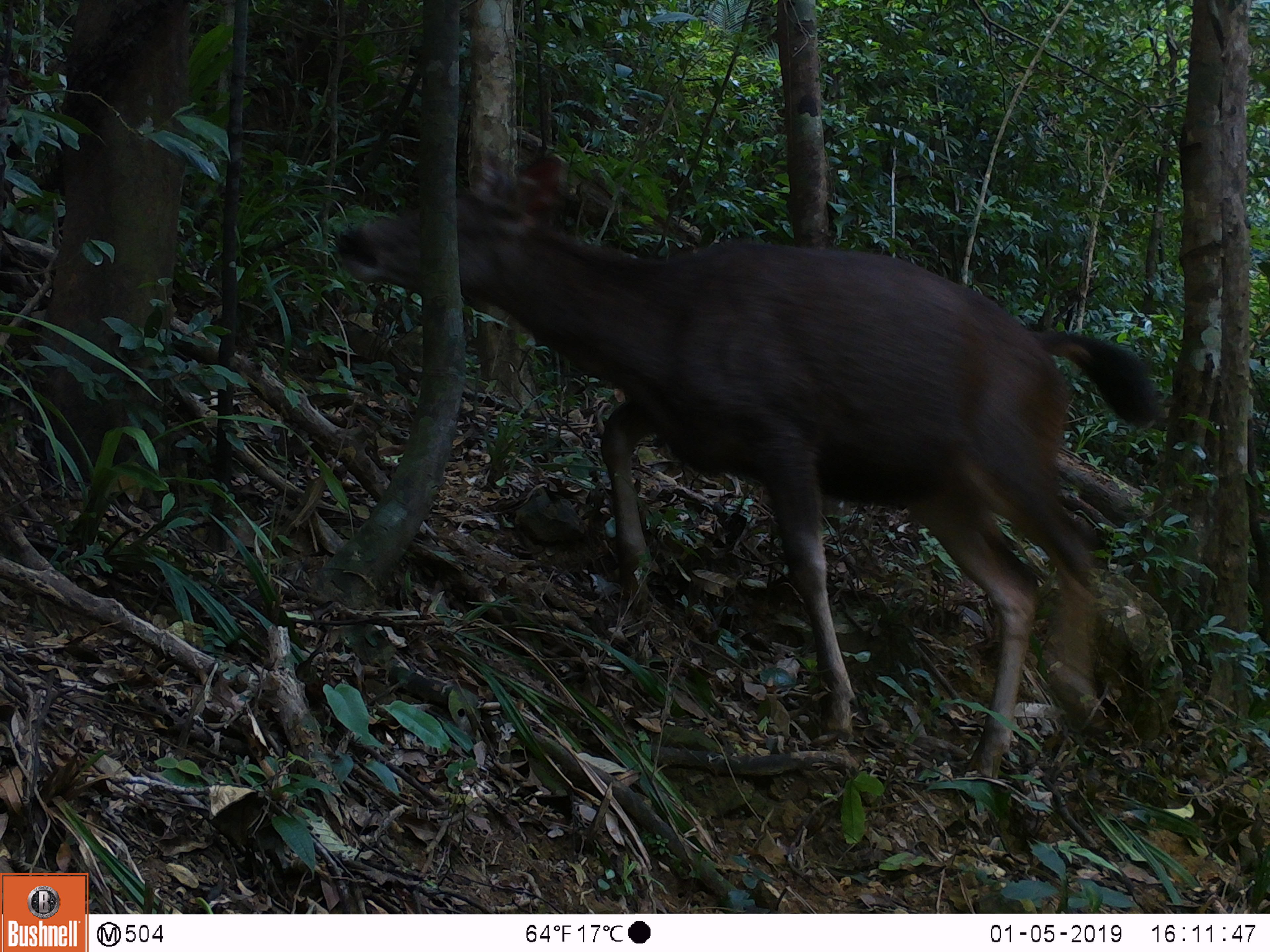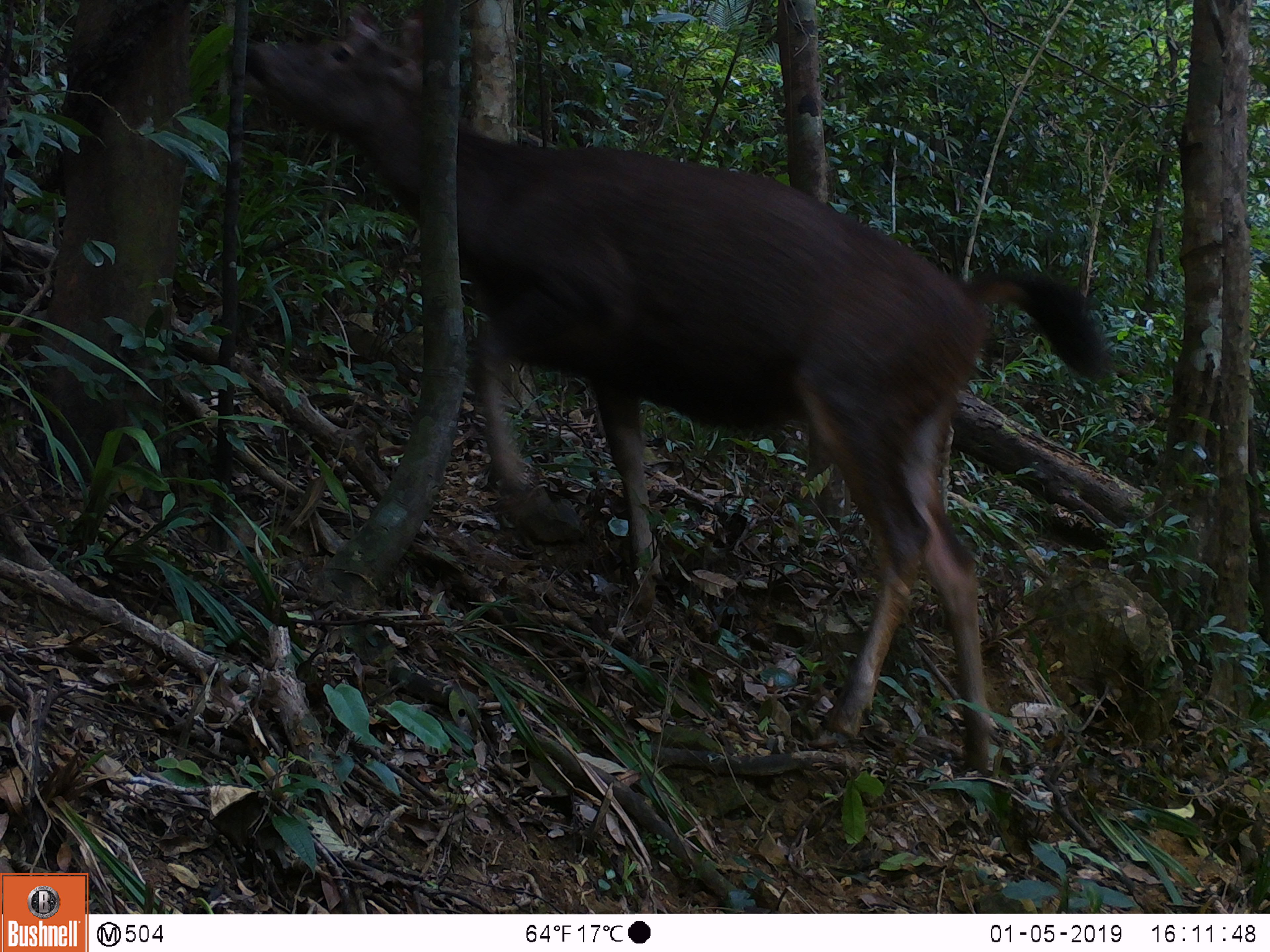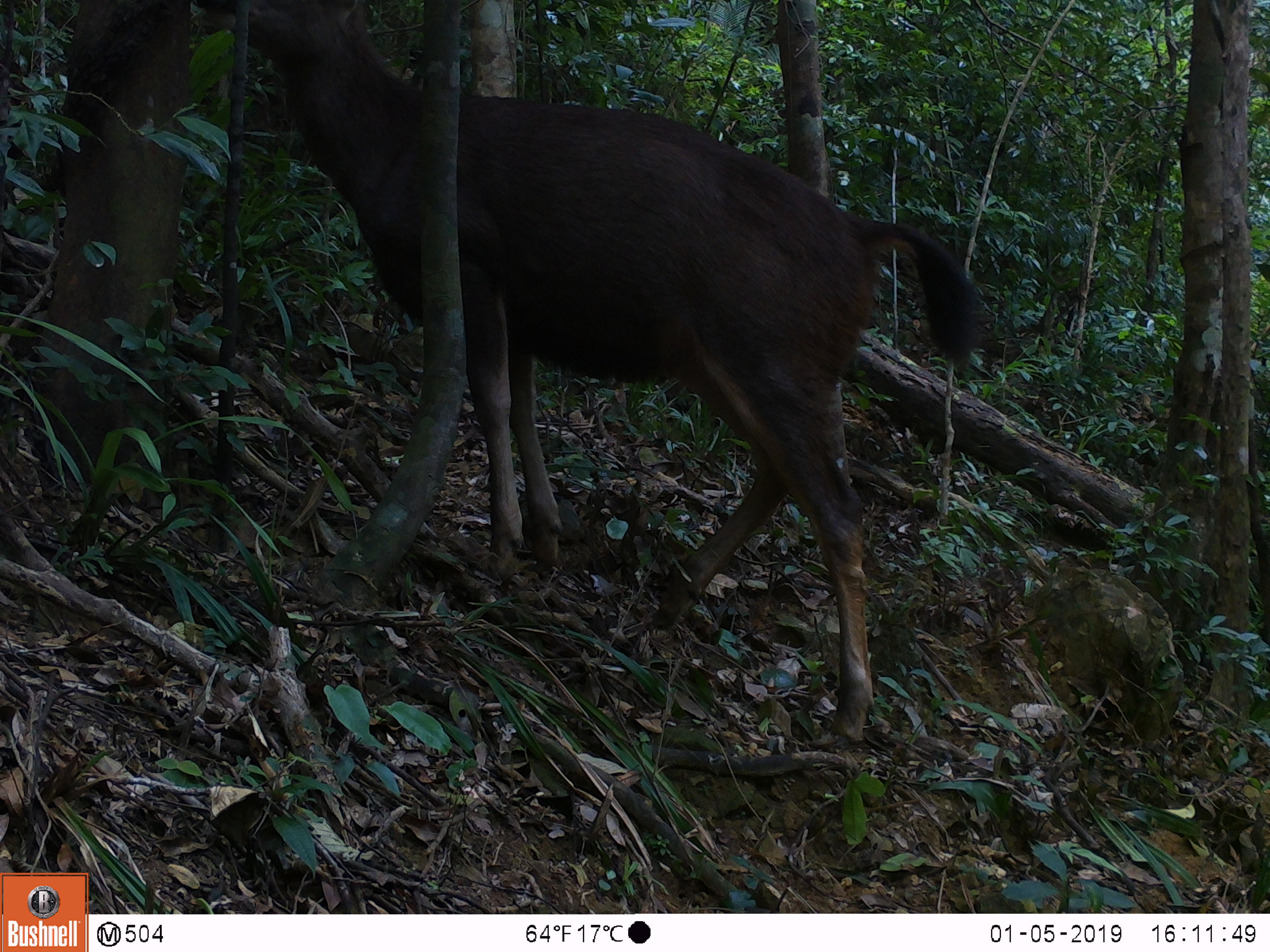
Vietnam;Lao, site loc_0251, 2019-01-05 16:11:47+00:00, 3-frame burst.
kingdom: Animalia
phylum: Chordata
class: Mammalia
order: Artiodactyla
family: Cervidae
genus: Rusa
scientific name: Rusa unicolor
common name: sambar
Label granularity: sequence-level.